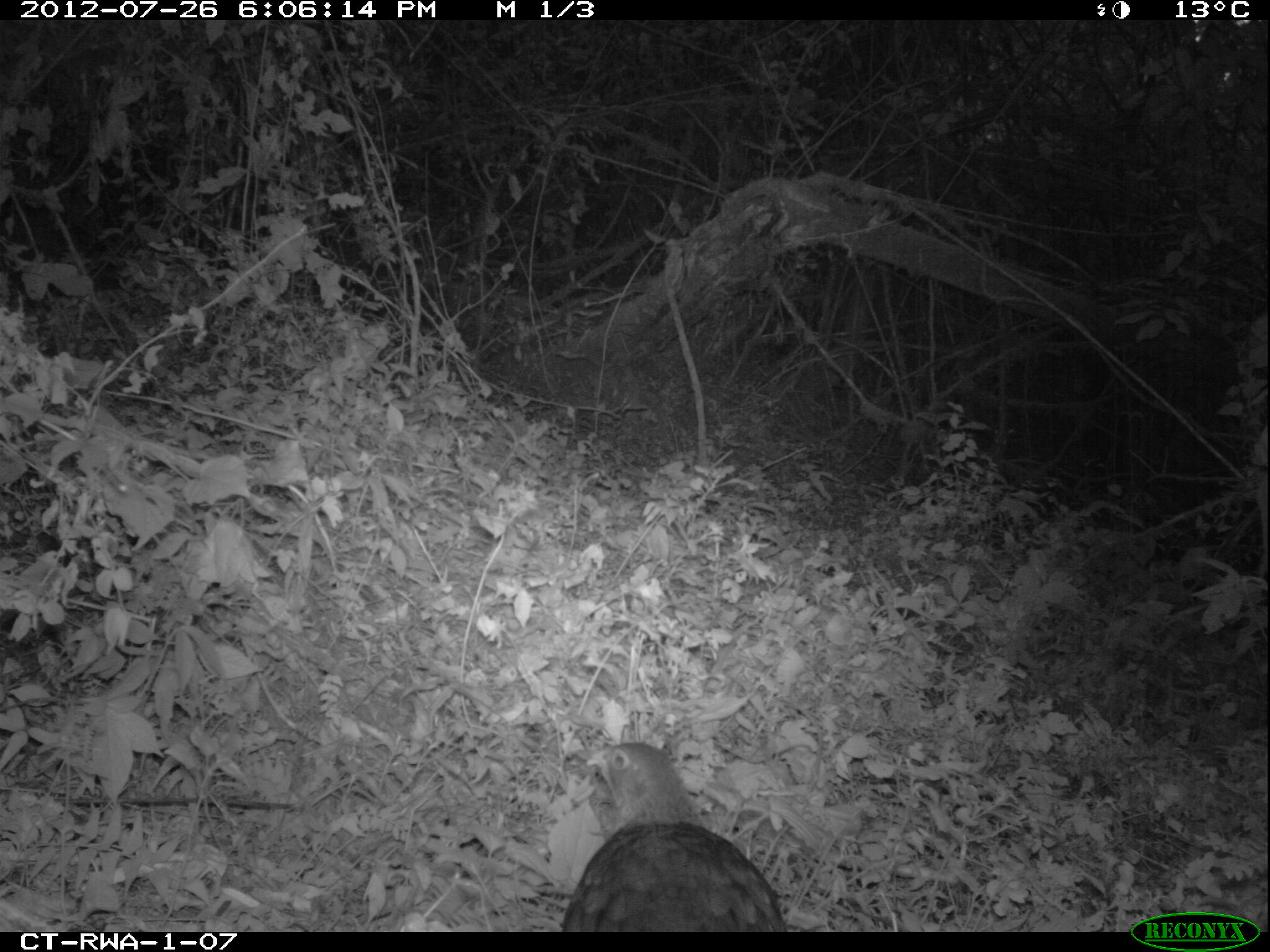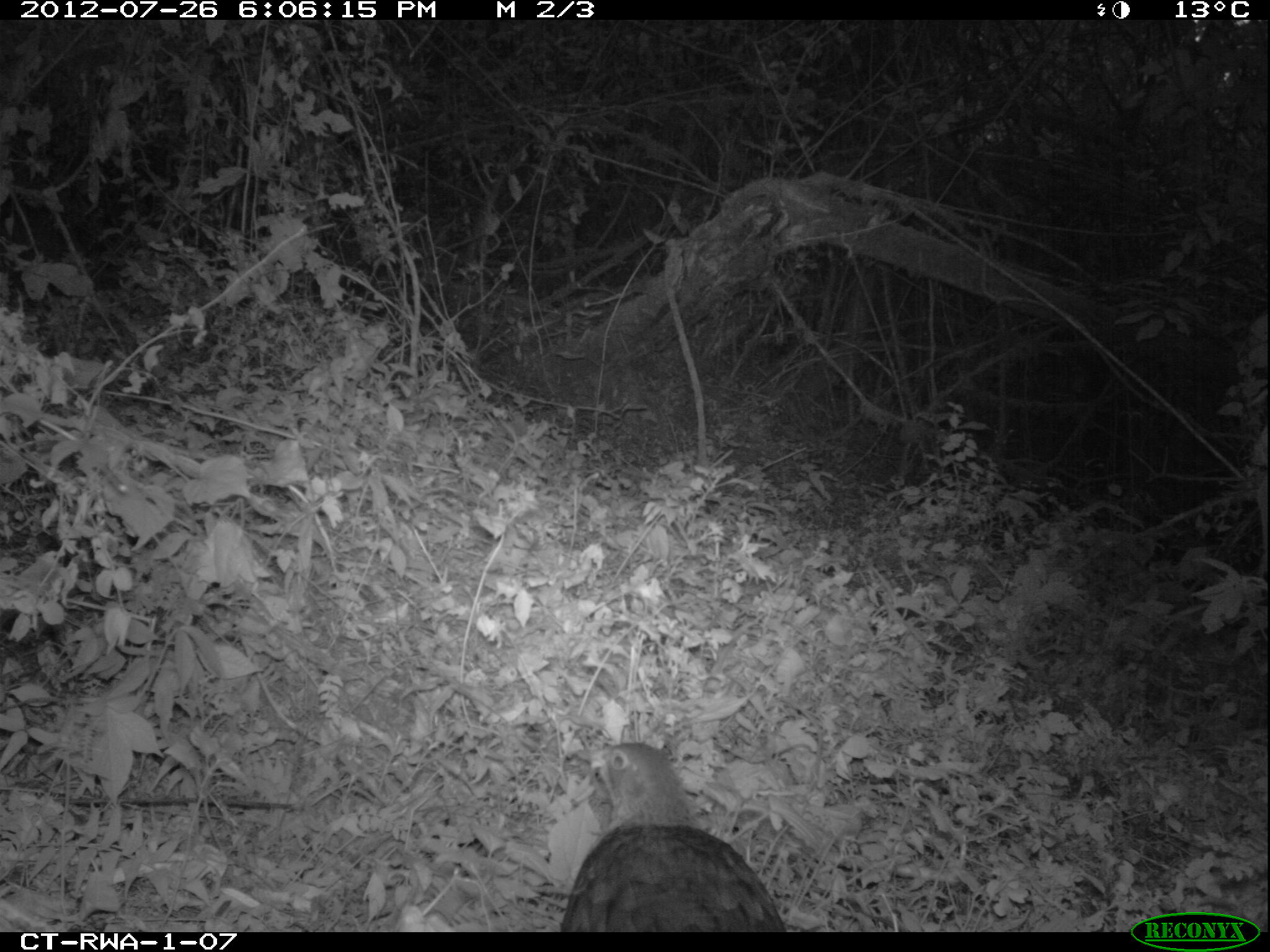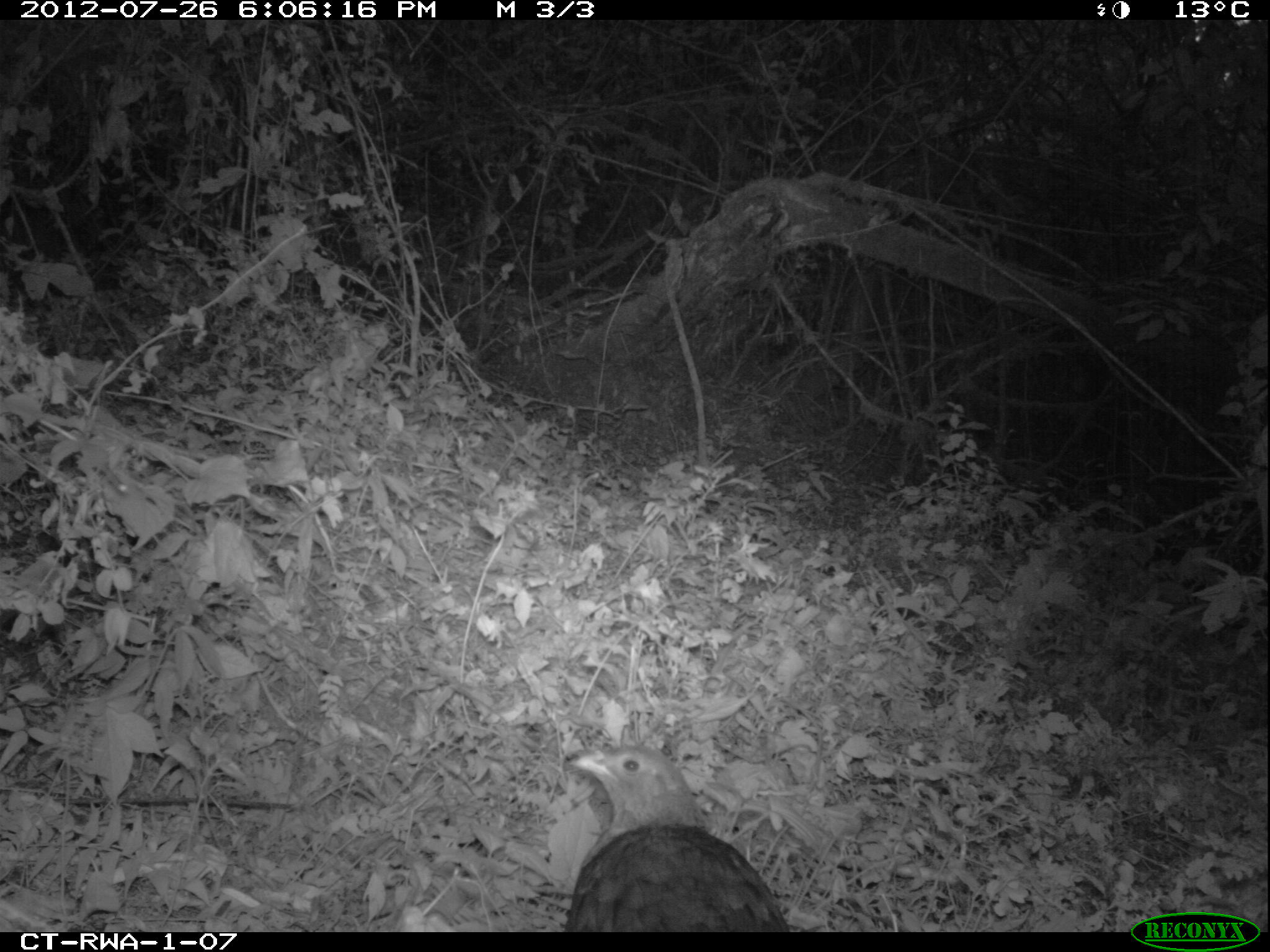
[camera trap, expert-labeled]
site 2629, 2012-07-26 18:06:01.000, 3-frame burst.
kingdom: Animalia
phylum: Chordata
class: Aves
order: Galliformes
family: Phasianidae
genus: Pternistis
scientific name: Pternistis nobilis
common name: handsome francolin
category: francolinus nobilis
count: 1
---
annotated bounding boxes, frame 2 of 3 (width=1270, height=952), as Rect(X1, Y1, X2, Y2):
francolinus nobilis: Rect(559, 742, 786, 933)